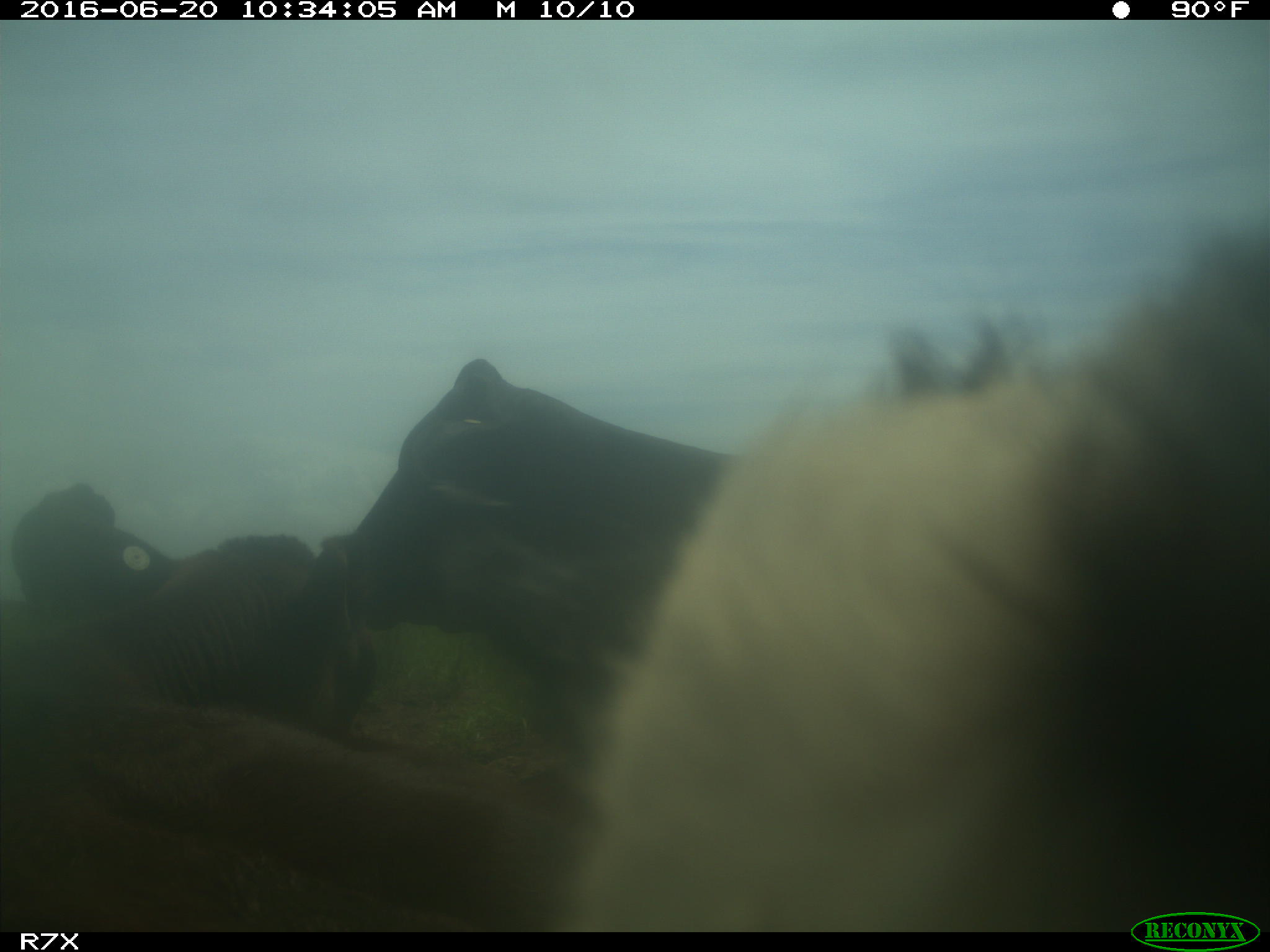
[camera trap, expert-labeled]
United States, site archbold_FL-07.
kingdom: Animalia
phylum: Chordata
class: Mammalia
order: Artiodactyla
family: Bovidae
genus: Bos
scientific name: Bos taurus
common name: domestic cow